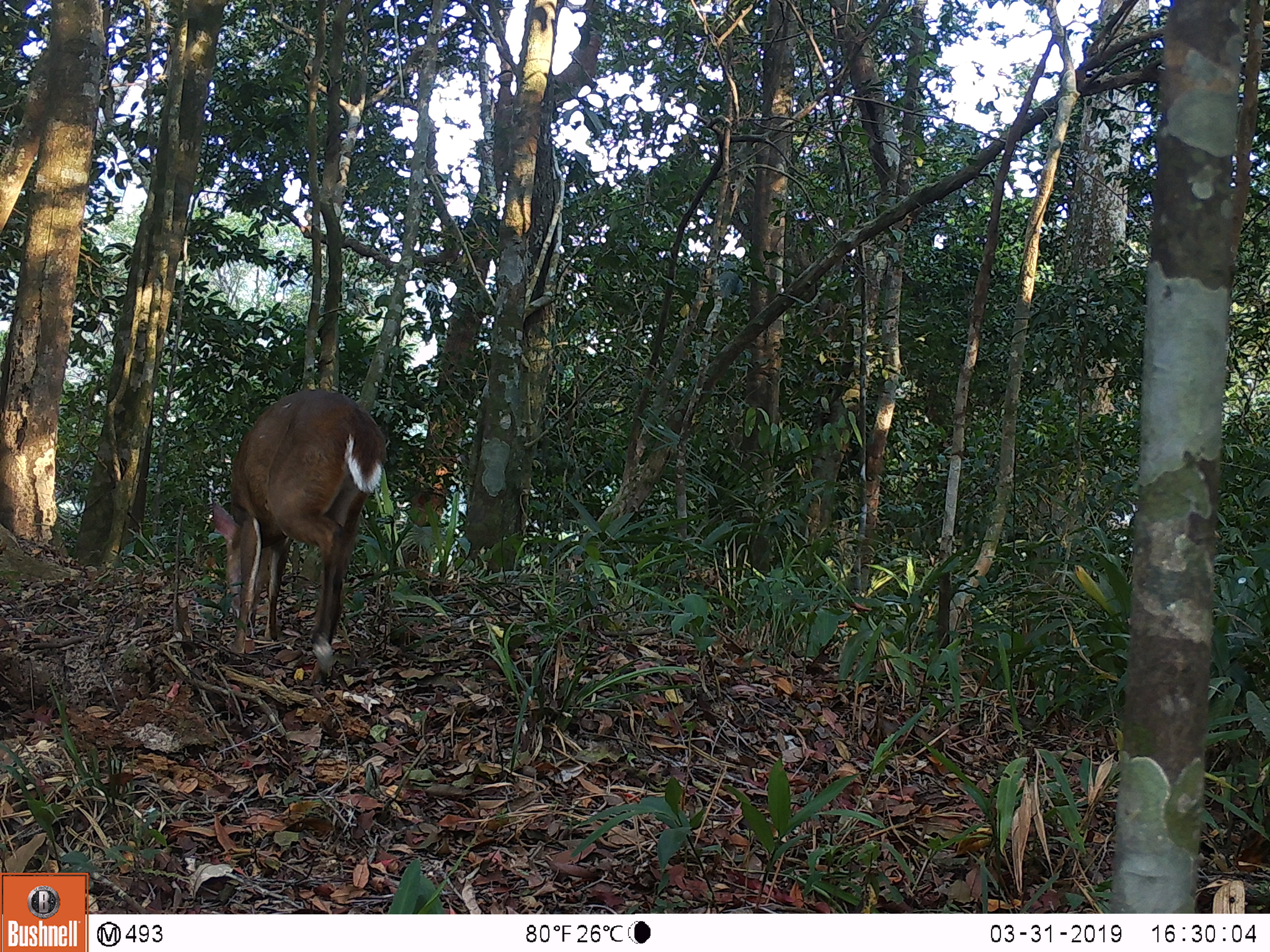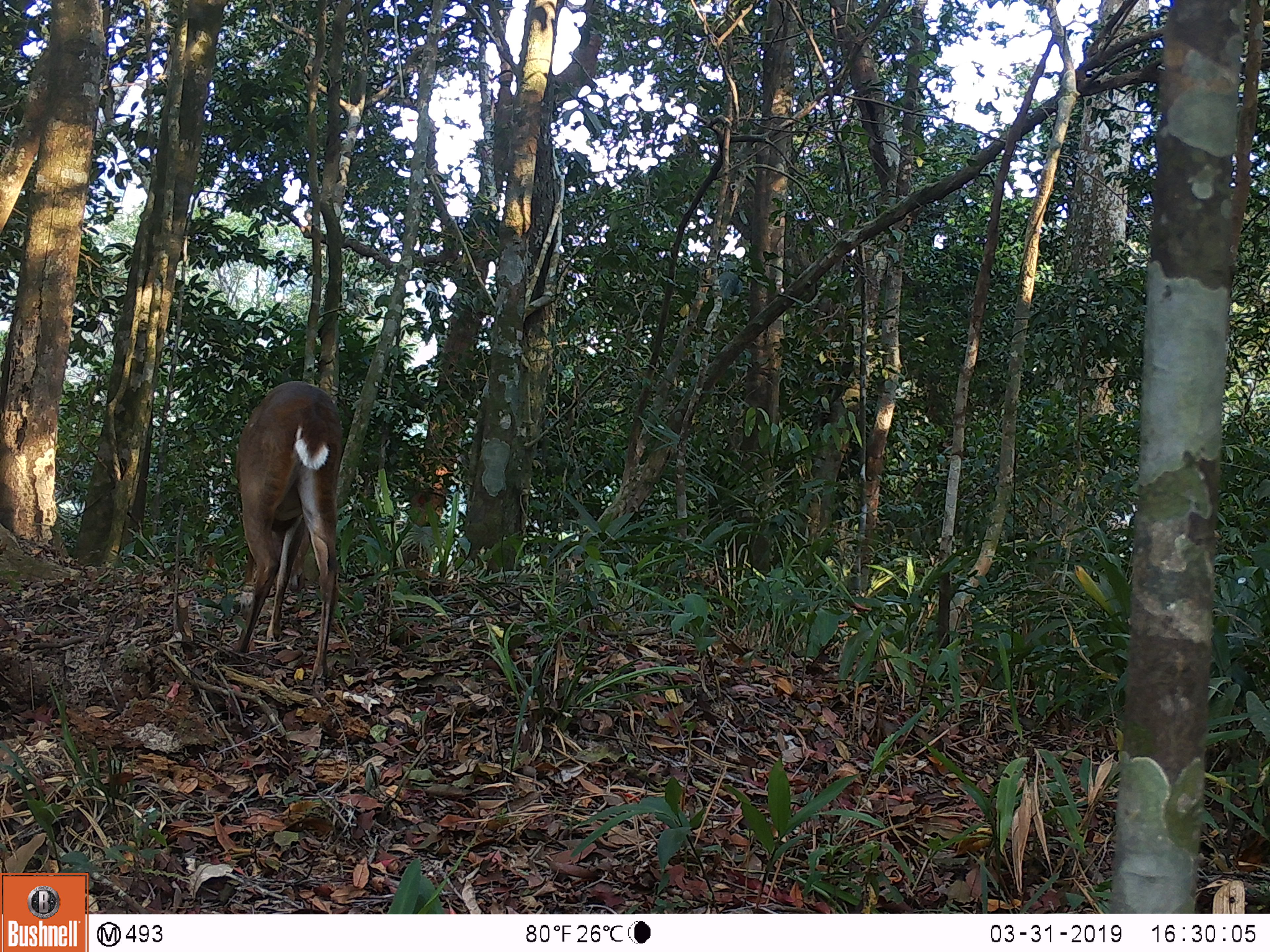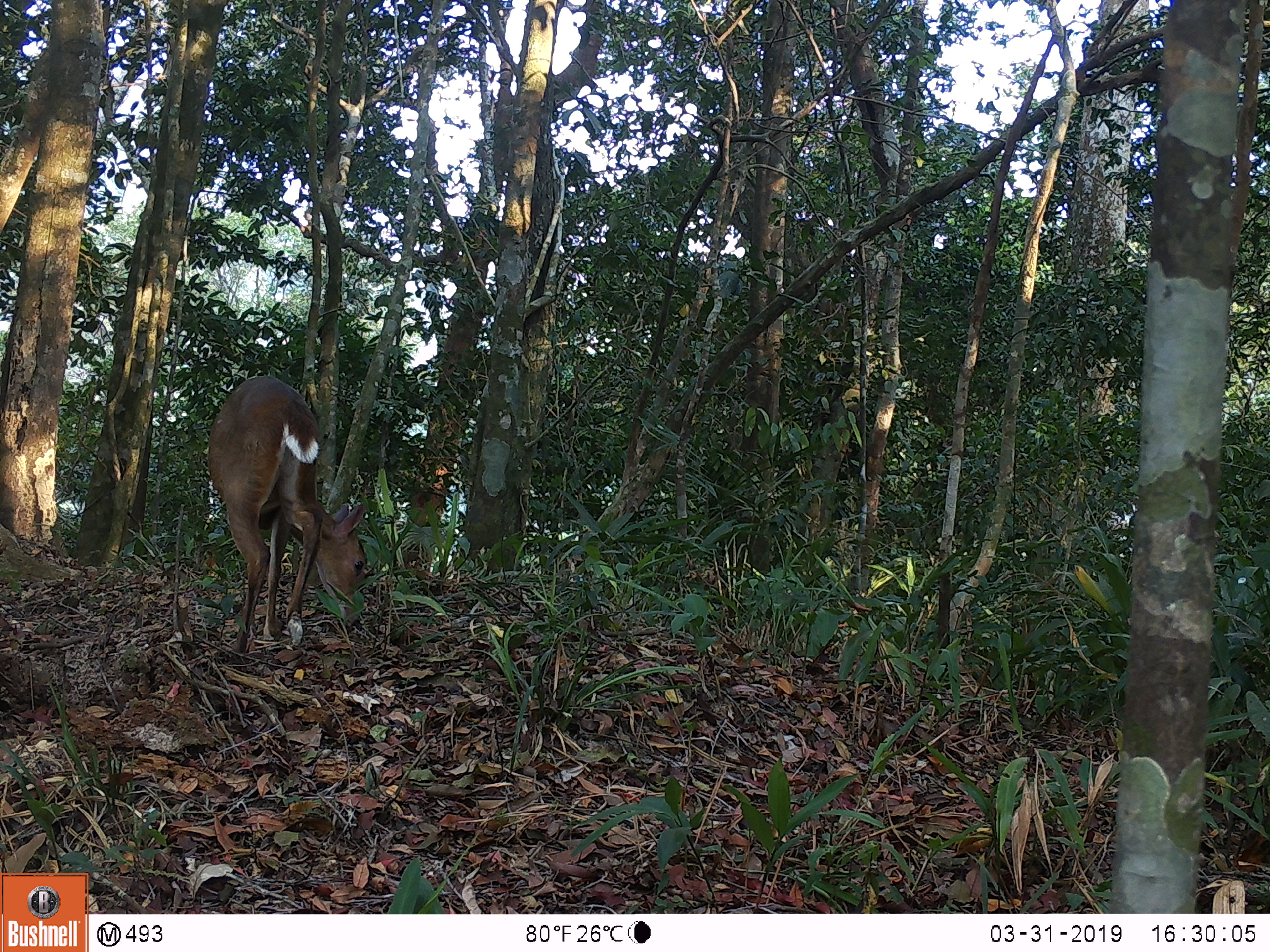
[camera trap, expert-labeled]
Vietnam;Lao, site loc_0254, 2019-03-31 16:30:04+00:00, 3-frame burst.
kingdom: Animalia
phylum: Chordata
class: Mammalia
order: Artiodactyla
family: Cervidae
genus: Muntiacus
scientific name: Muntiacus vuquangensis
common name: large-antlered muntjac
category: large antlered muntjac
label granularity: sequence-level